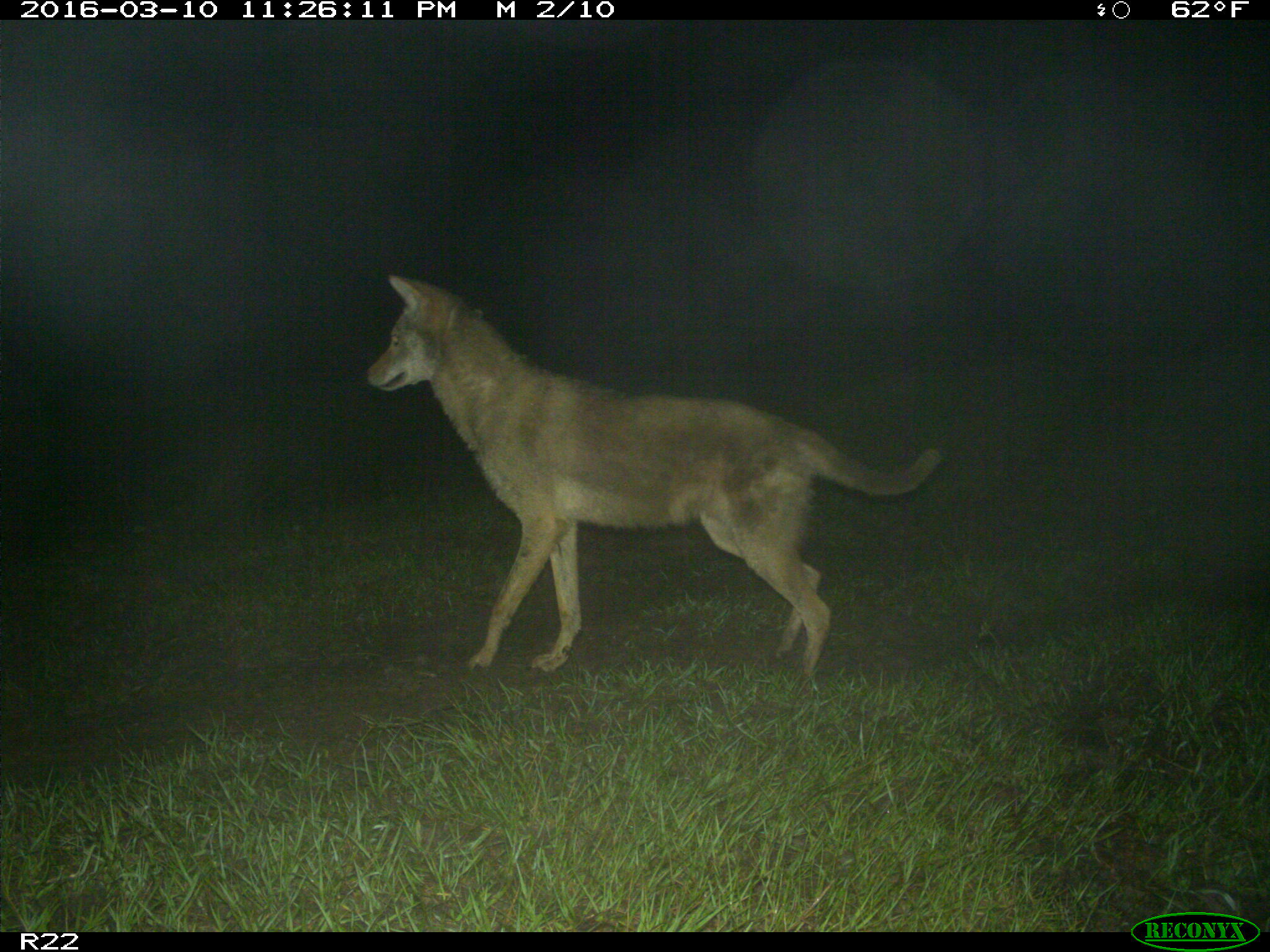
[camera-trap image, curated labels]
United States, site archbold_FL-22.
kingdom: Animalia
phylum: Chordata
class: Mammalia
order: Carnivora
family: Canidae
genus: Canis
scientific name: Canis latrans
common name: coyote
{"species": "Canis latrans (coyote)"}